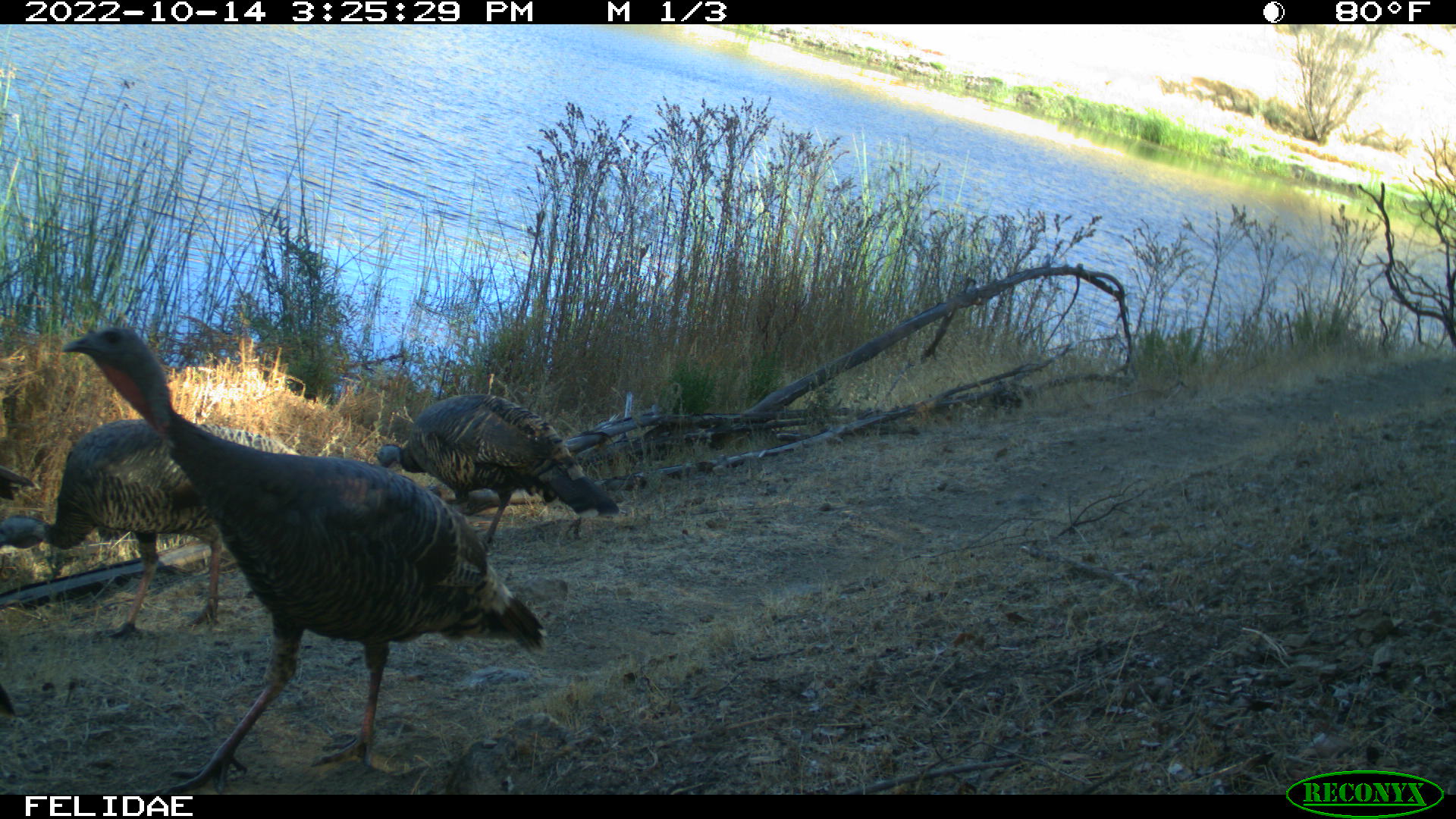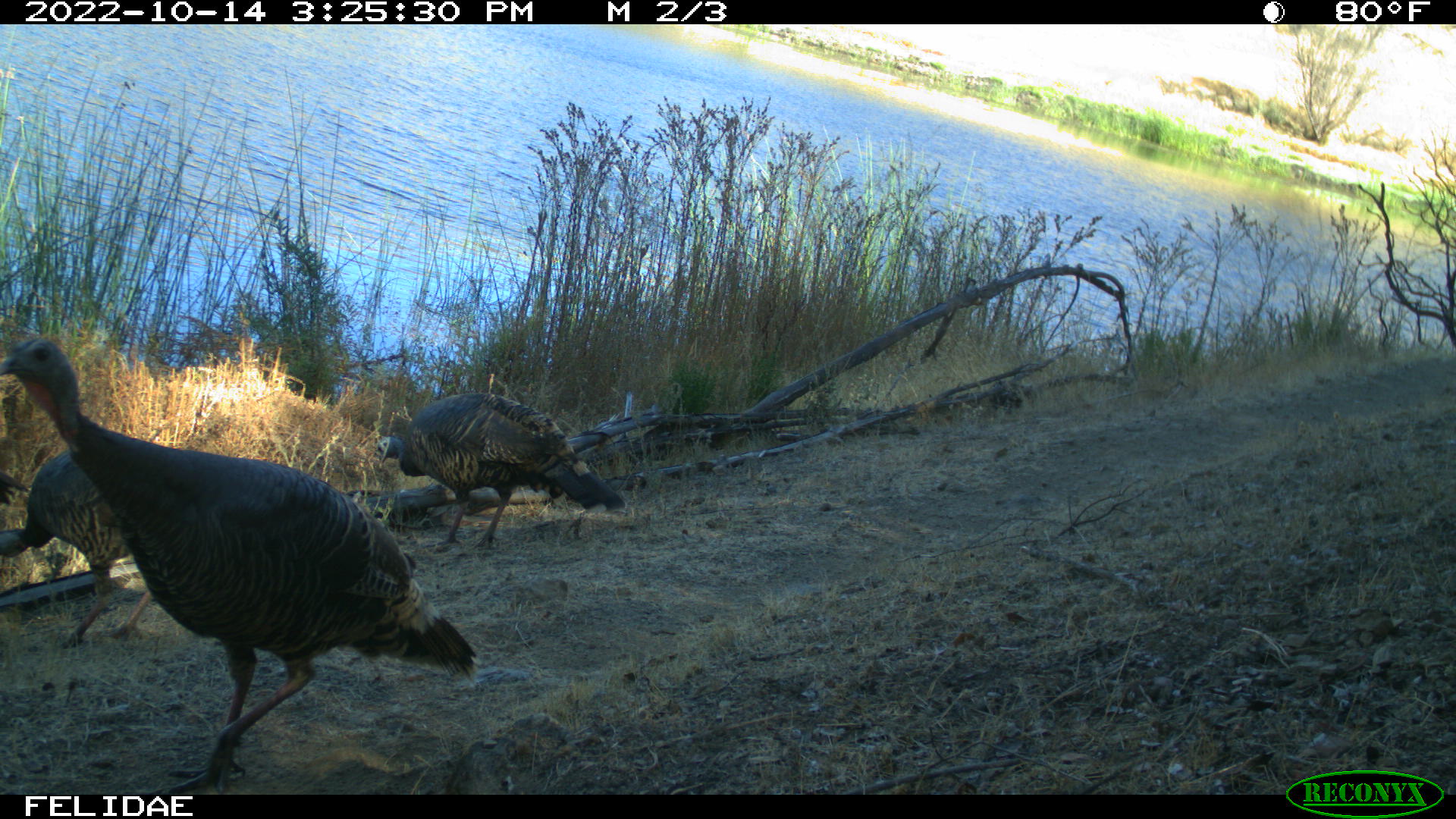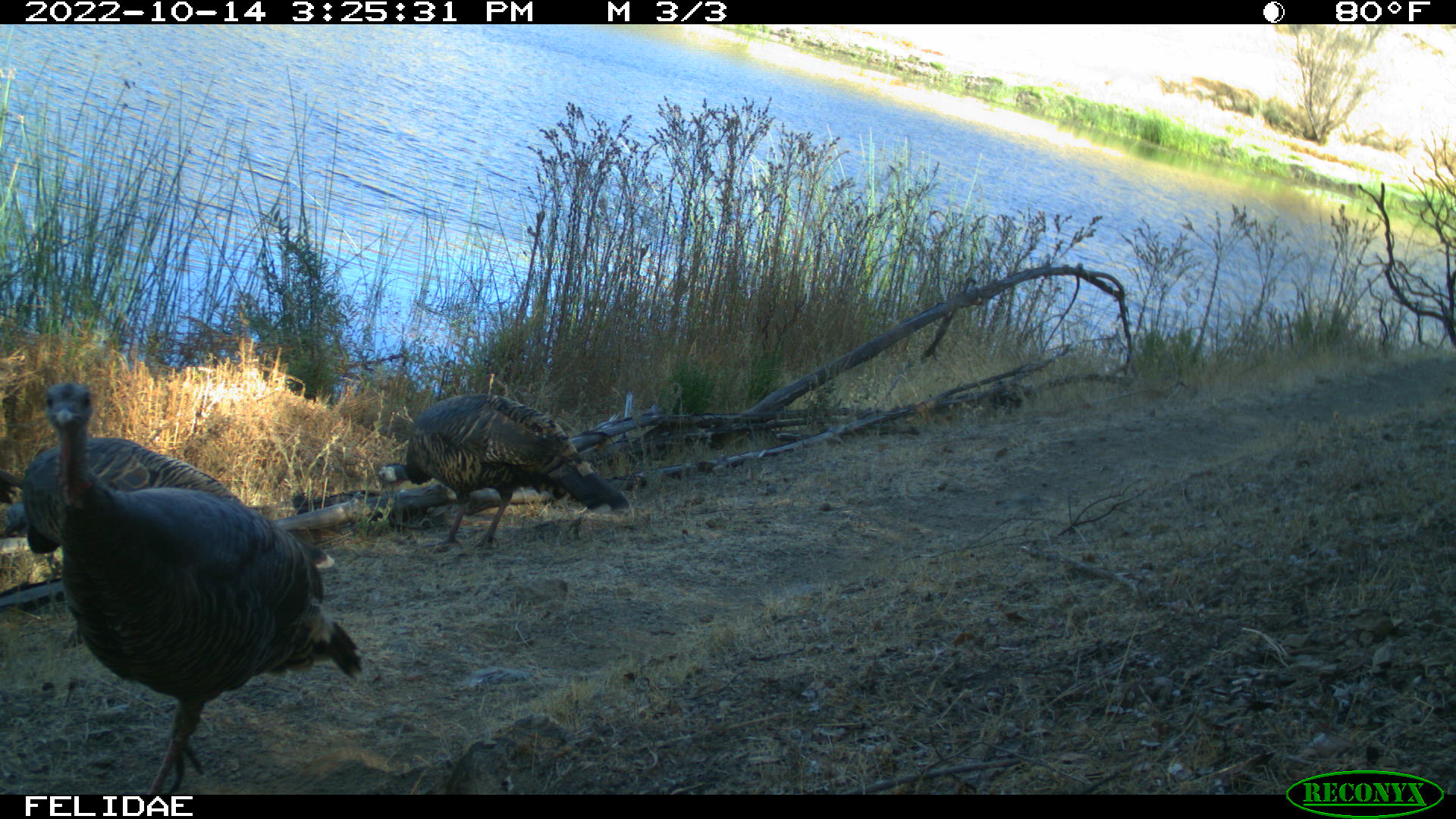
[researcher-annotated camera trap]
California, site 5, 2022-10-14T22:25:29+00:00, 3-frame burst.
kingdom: Animalia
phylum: Chordata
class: Aves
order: Galliformes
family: Phasianidae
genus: Meleagris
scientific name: Meleagris gallopavo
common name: turkey